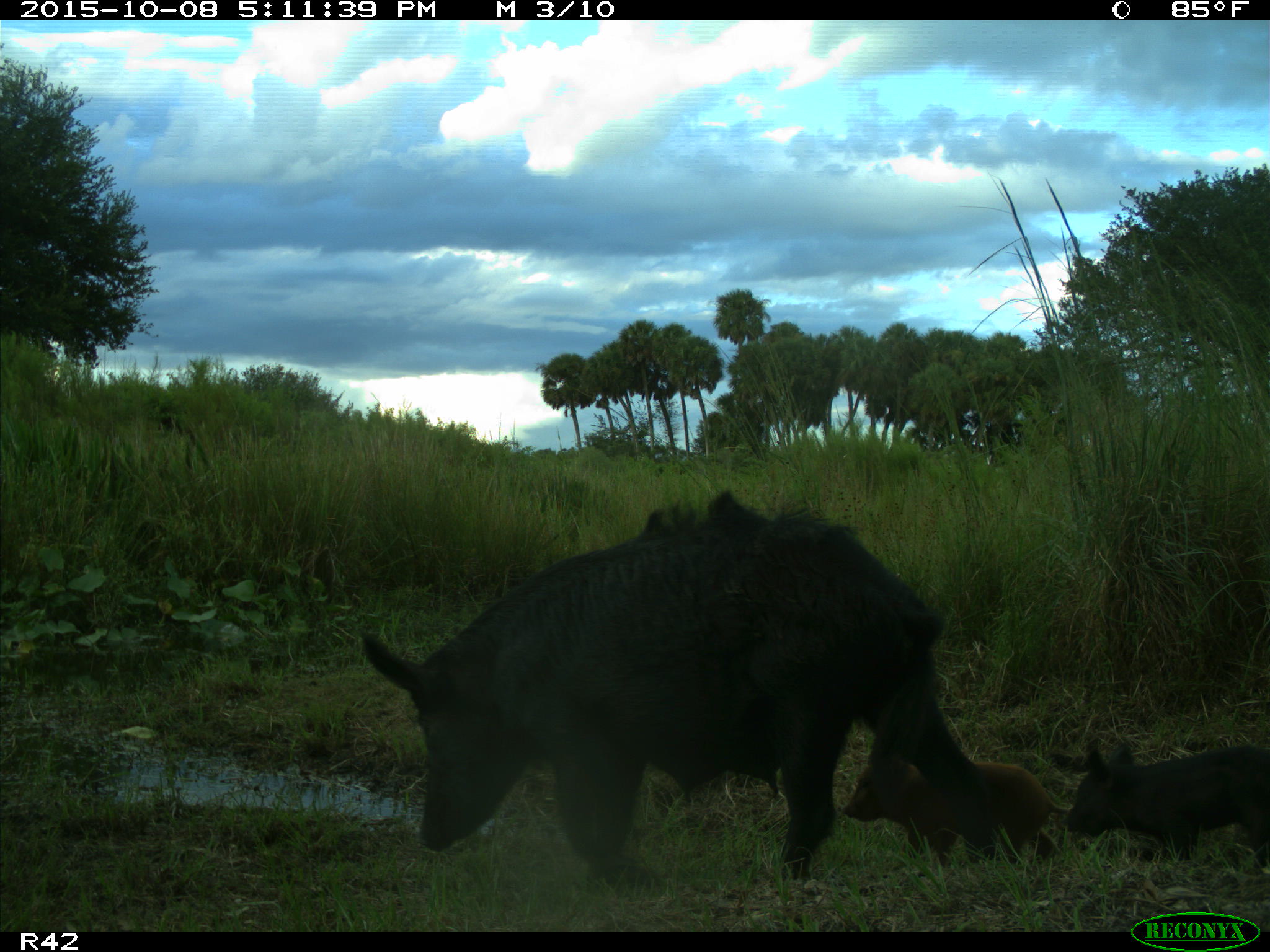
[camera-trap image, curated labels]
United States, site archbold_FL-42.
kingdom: Animalia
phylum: Chordata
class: Mammalia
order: Artiodactyla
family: Suidae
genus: Sus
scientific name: Sus scrofa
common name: wild boar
Sus scrofa (wild boar).